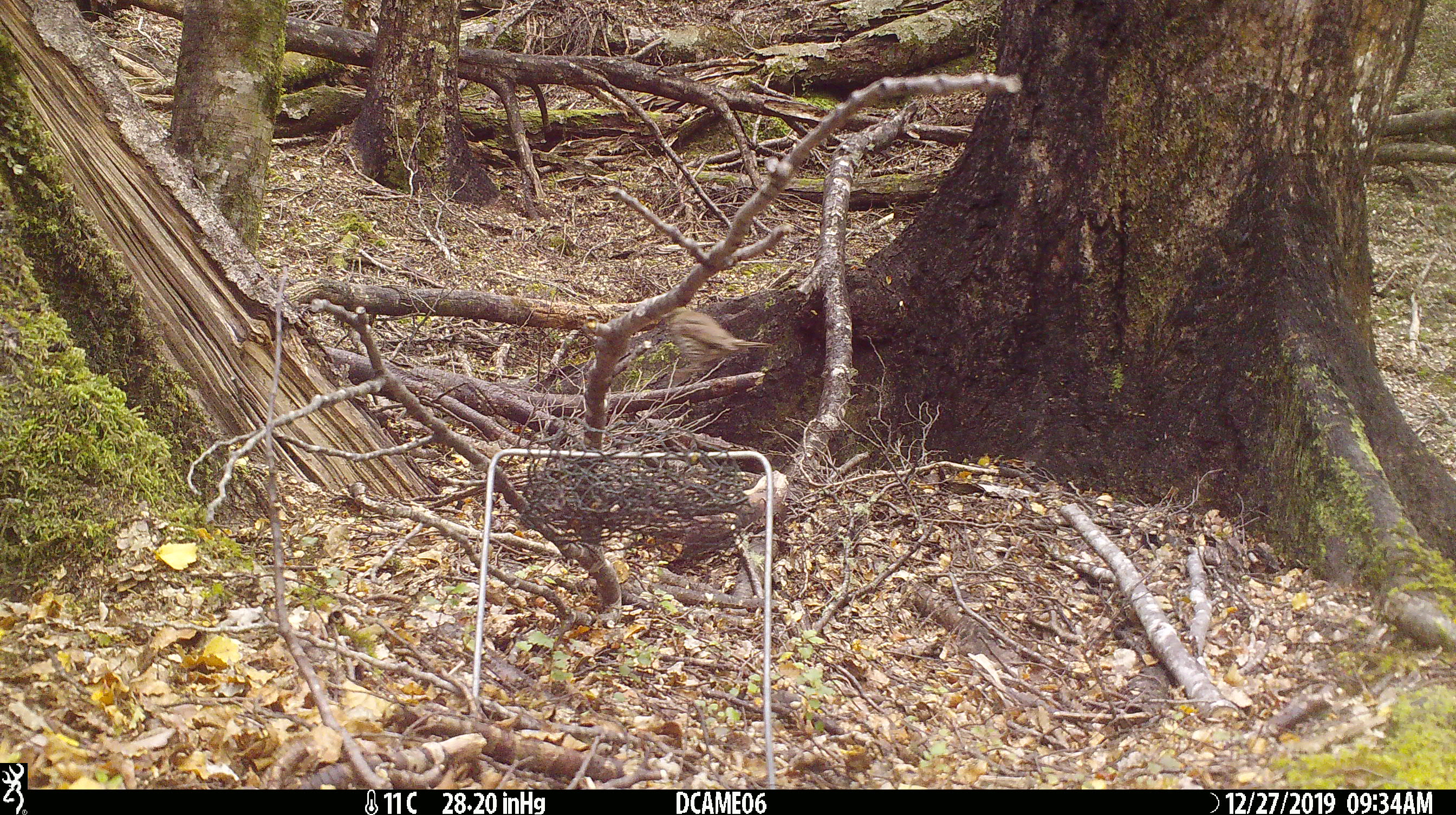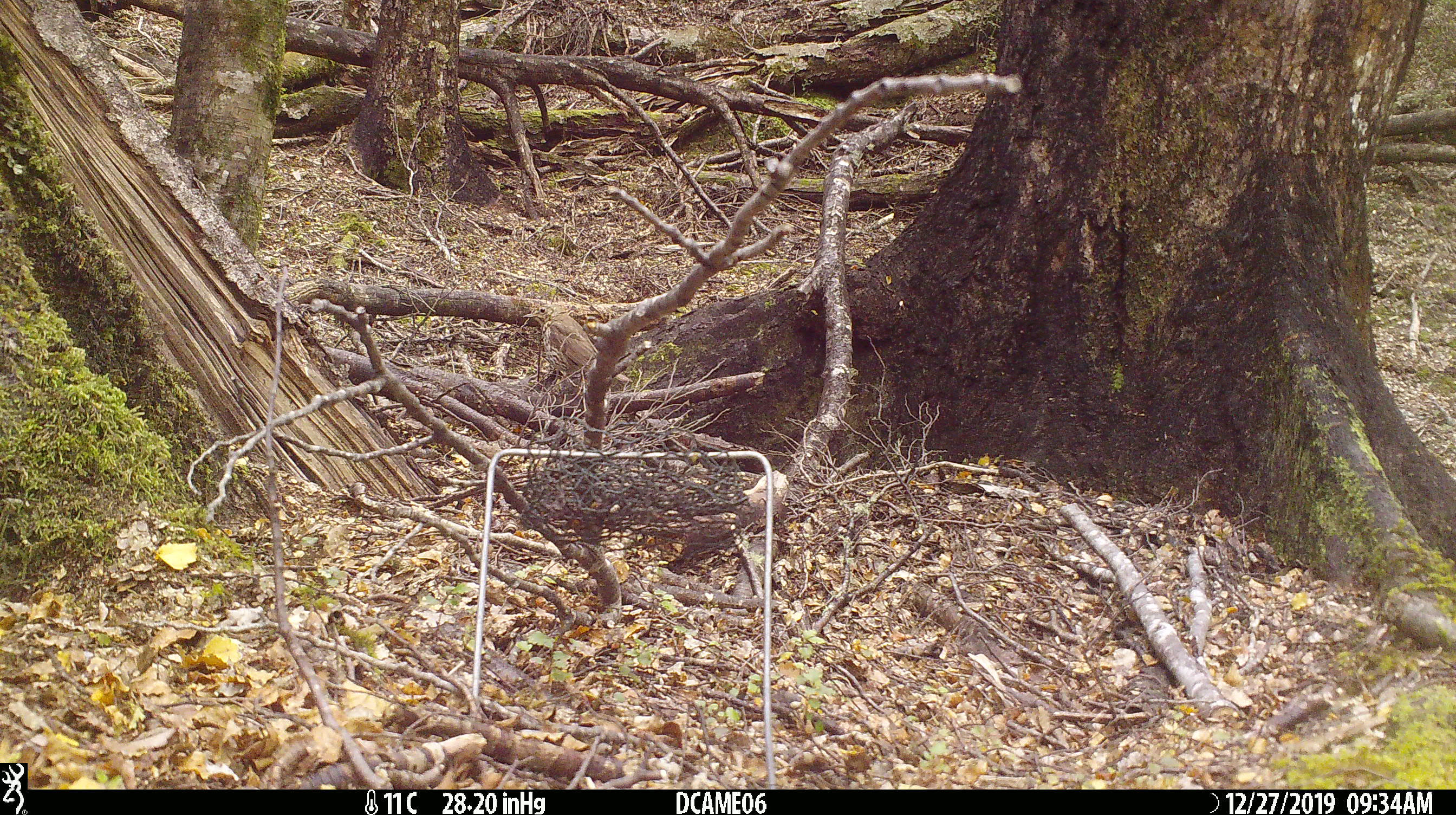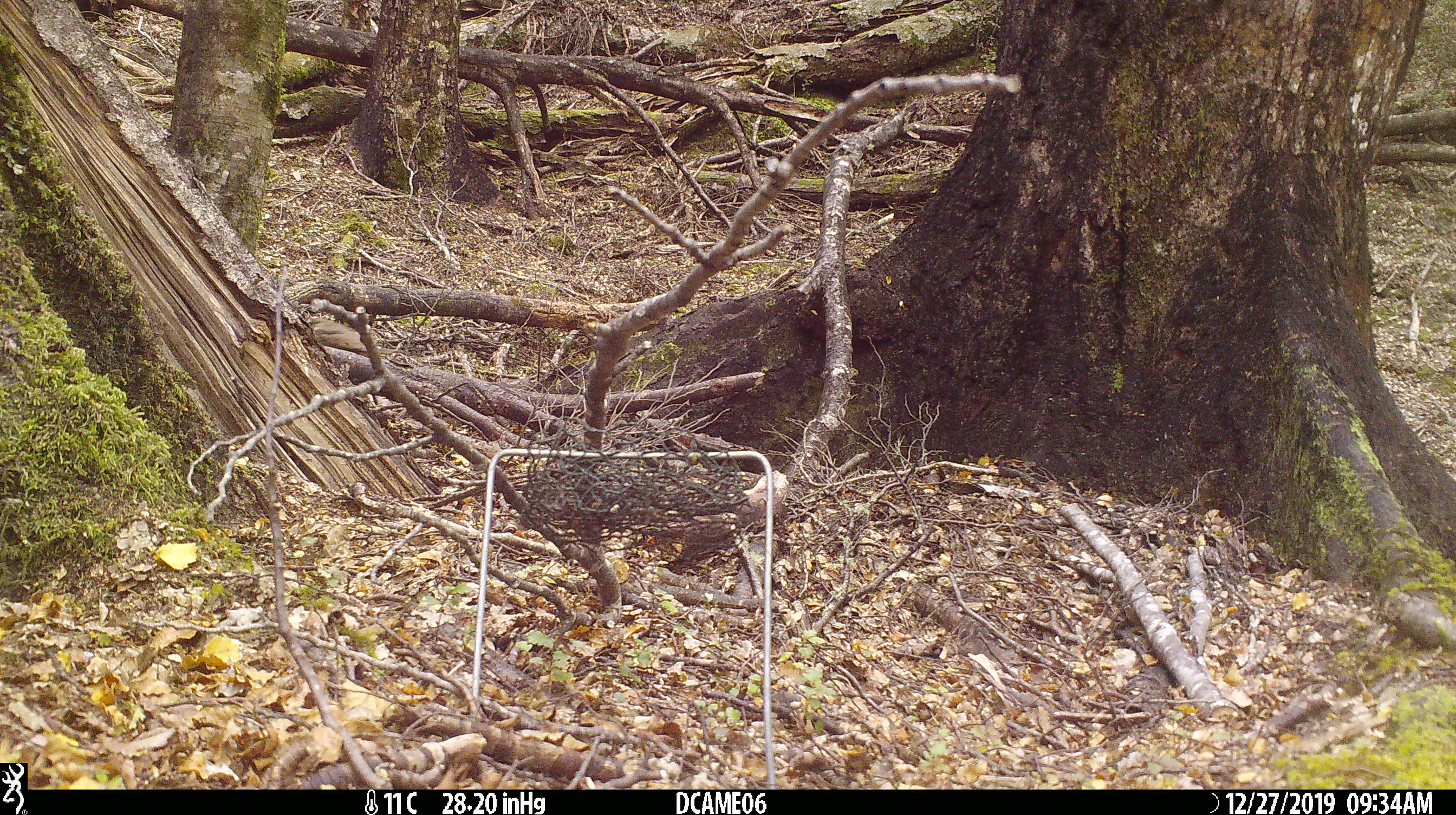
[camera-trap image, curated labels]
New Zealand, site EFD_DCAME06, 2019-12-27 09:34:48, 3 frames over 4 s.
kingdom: Animalia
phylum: Chordata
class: Aves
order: Passeriformes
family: Turdidae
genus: Turdus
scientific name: Turdus philomelos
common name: song thrush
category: thrush